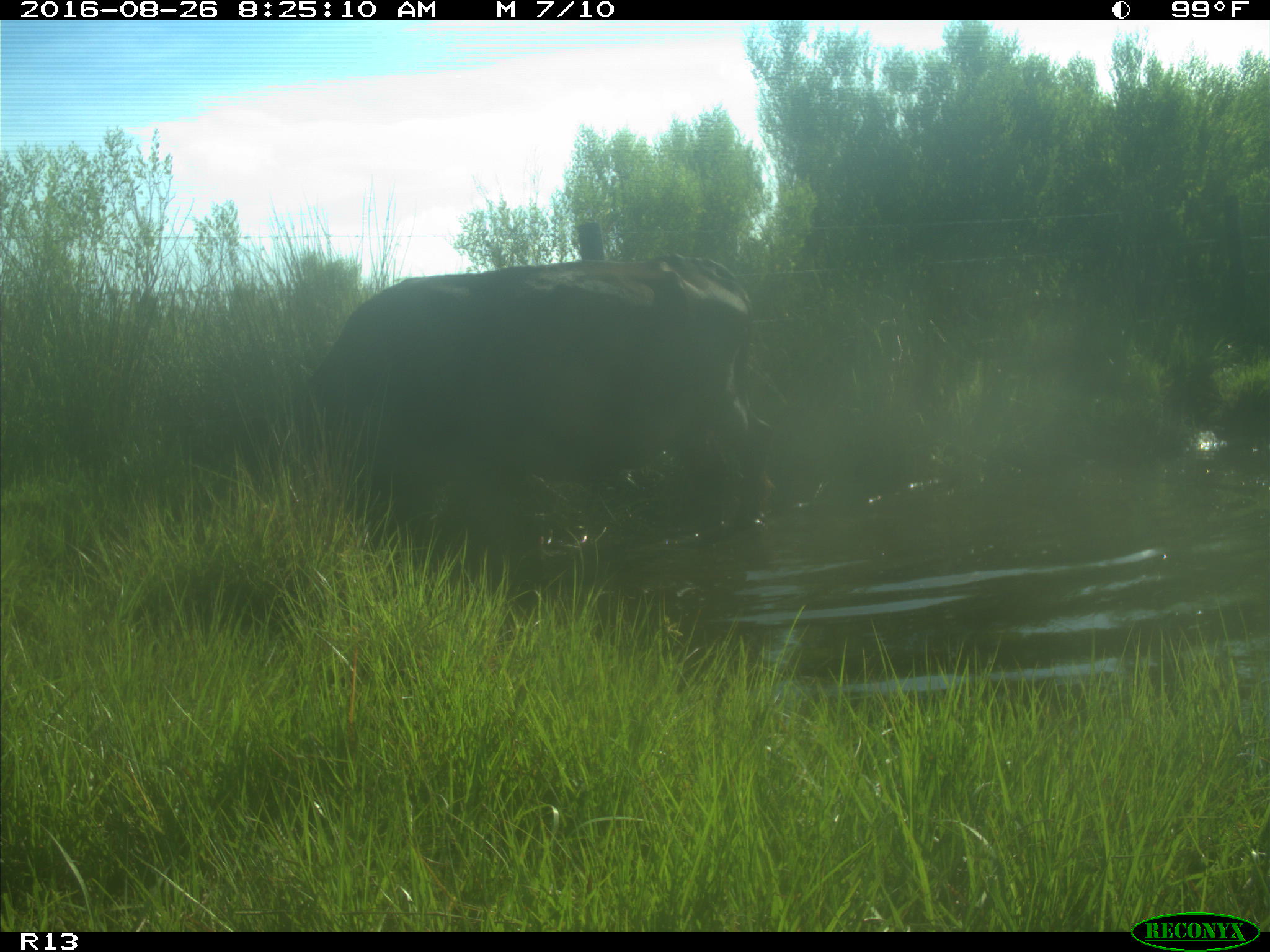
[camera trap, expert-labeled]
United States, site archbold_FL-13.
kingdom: Animalia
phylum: Chordata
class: Mammalia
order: Artiodactyla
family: Bovidae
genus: Bos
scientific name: Bos taurus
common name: domestic cow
Bos taurus (domestic cow).